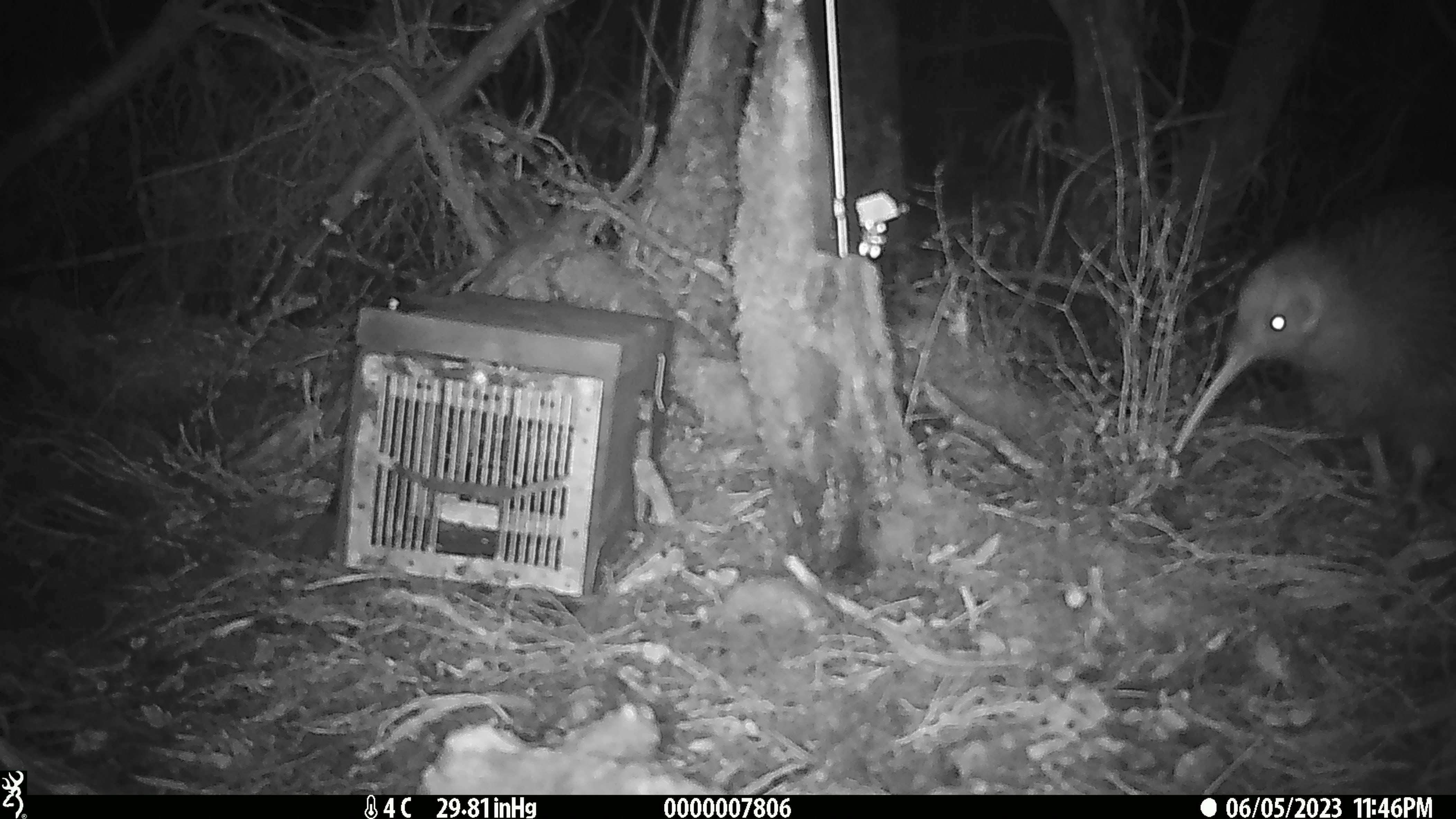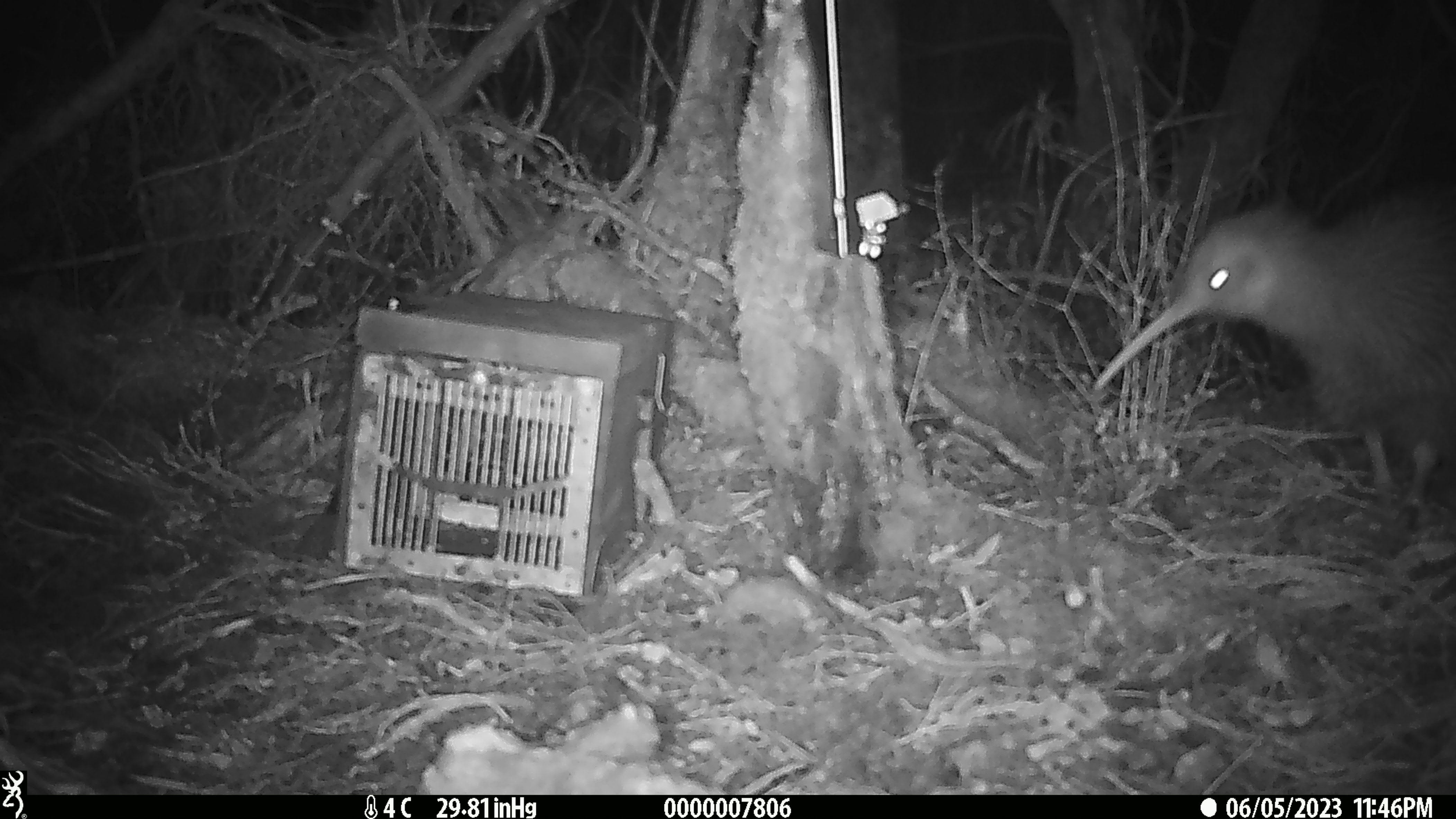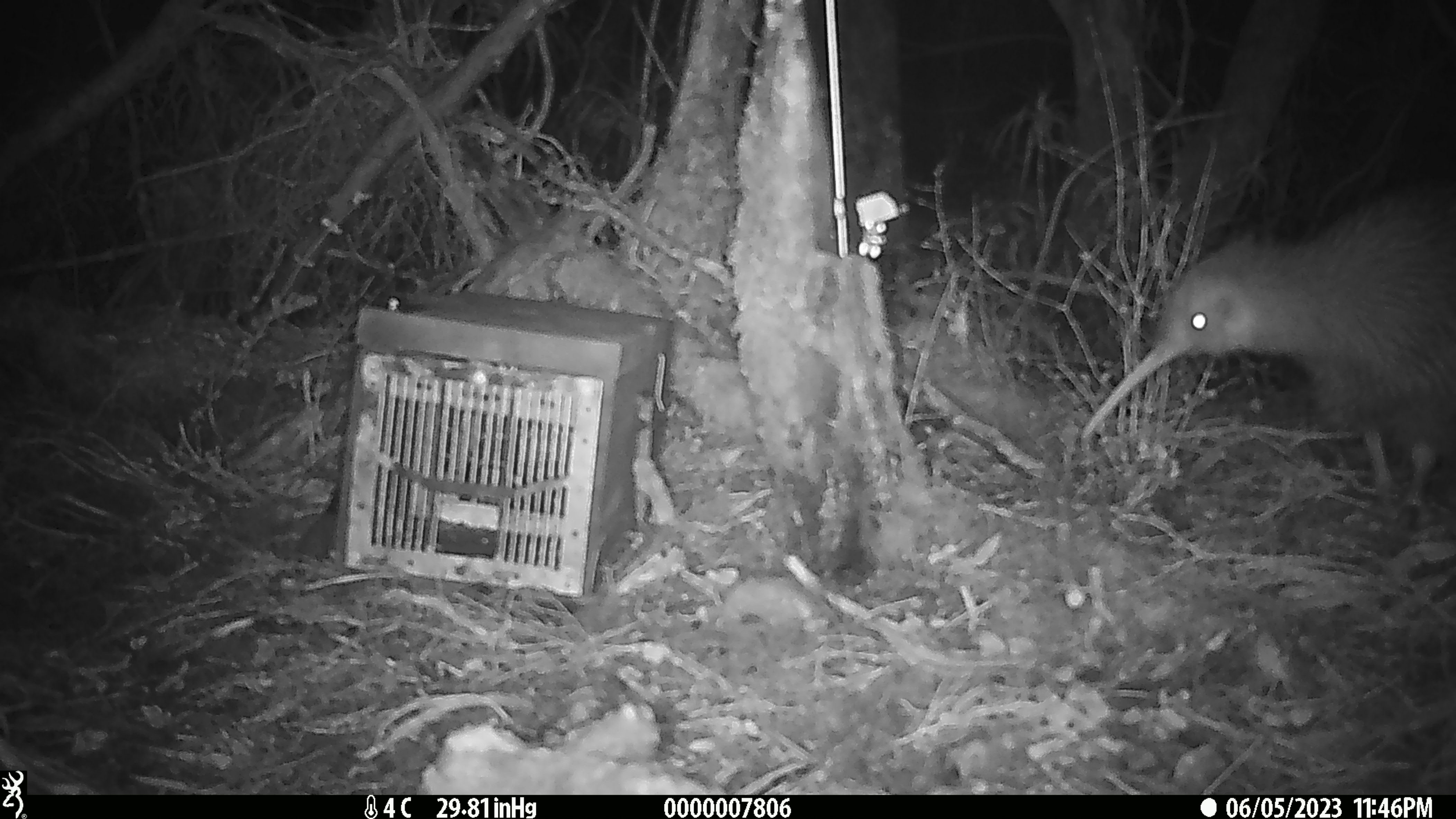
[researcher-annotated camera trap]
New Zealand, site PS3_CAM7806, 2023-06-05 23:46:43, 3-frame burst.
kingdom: Animalia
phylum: Chordata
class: Aves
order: Apterygiformes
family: Apterygidae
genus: Apteryx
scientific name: Apteryx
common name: kiwi